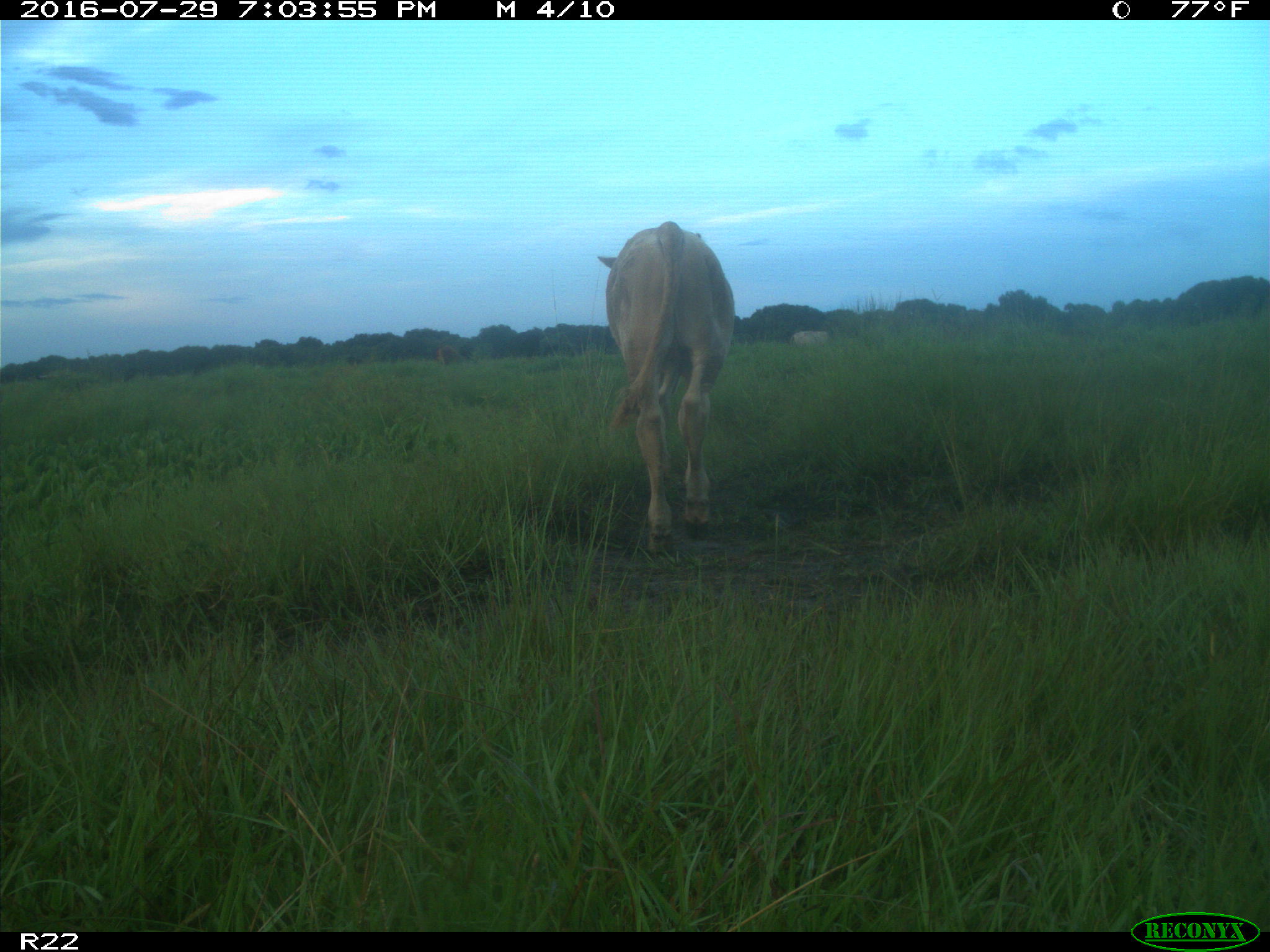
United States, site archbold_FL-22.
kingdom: Animalia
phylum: Chordata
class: Mammalia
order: Artiodactyla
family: Bovidae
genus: Bos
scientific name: Bos taurus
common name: domestic cow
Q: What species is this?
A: Bos taurus (domestic cow).